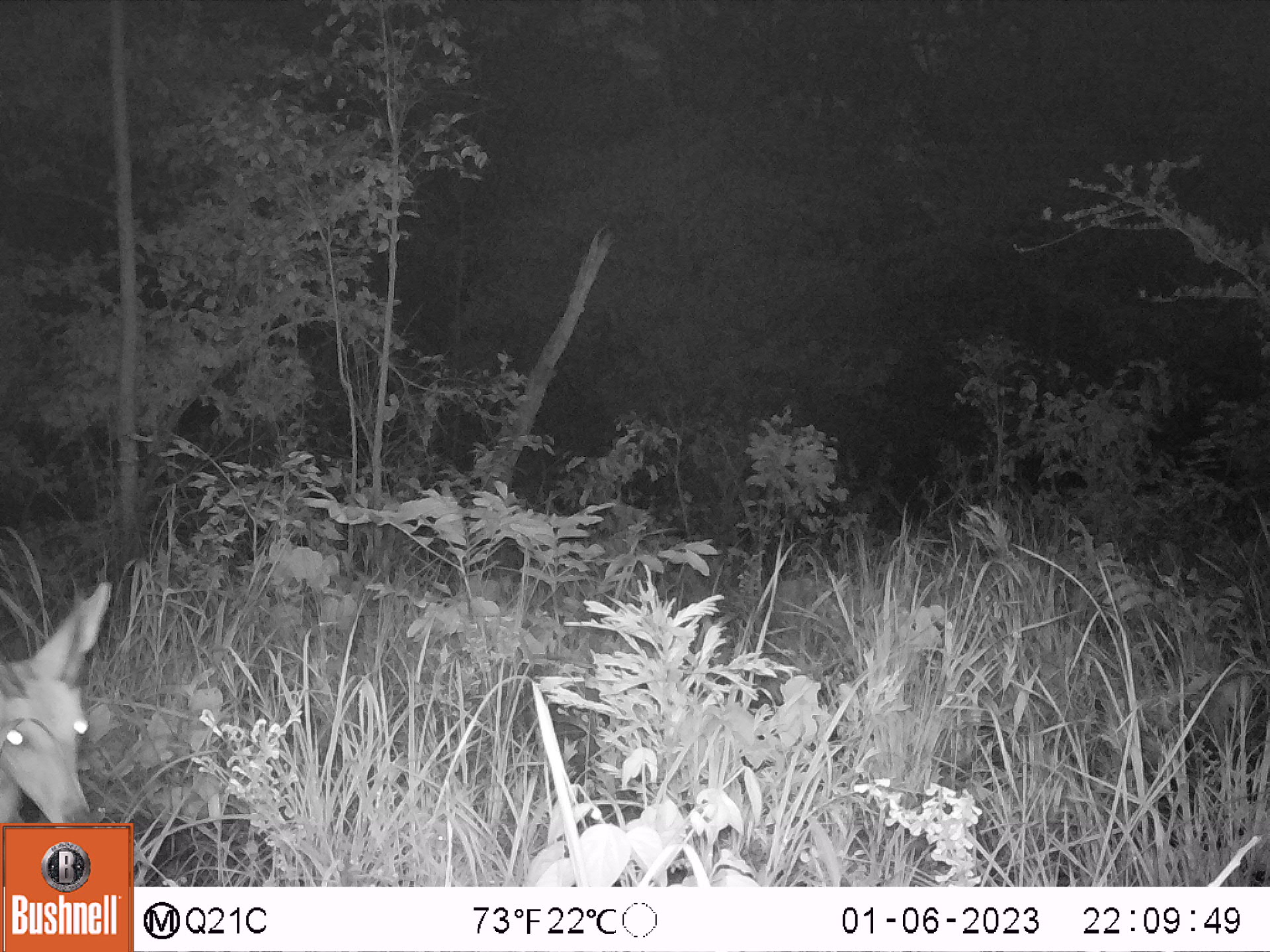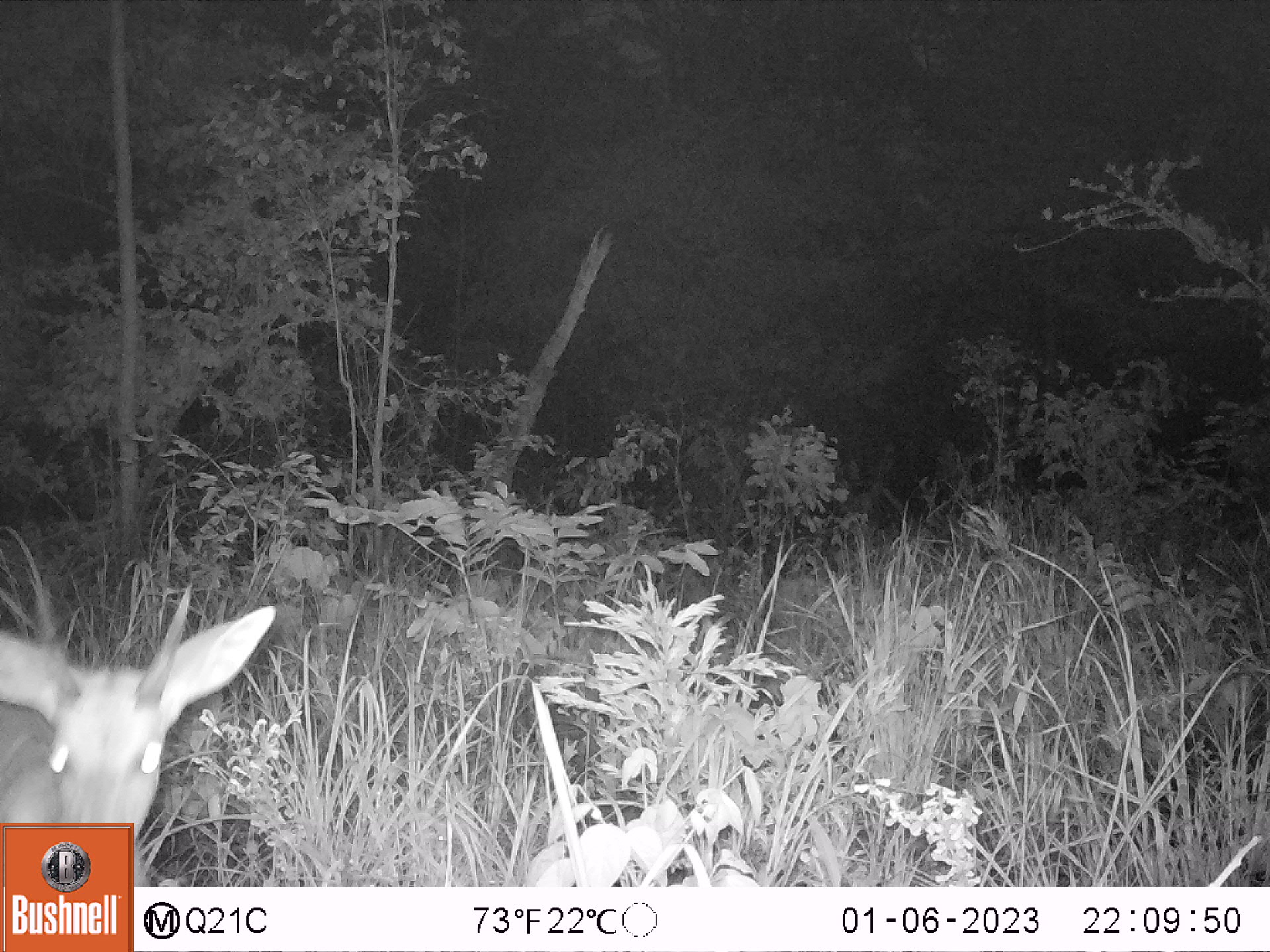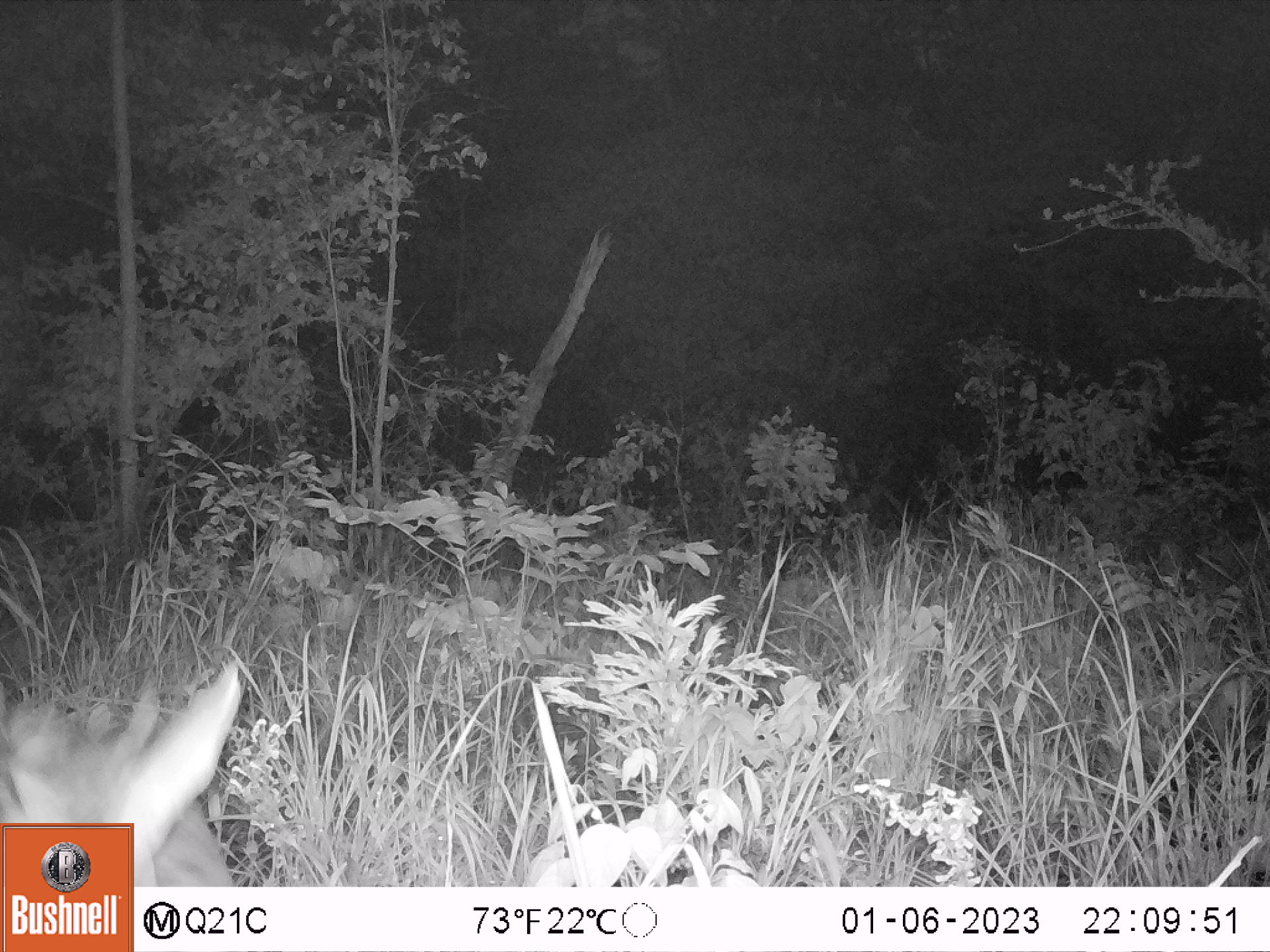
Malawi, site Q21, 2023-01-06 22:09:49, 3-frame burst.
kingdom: Animalia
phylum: Chordata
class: Mammalia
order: Artiodactyla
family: Bovidae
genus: Redunca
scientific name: Redunca arundinum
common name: southern reedbuck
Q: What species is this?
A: Southern reedbuck (Redunca arundinum).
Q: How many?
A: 1.